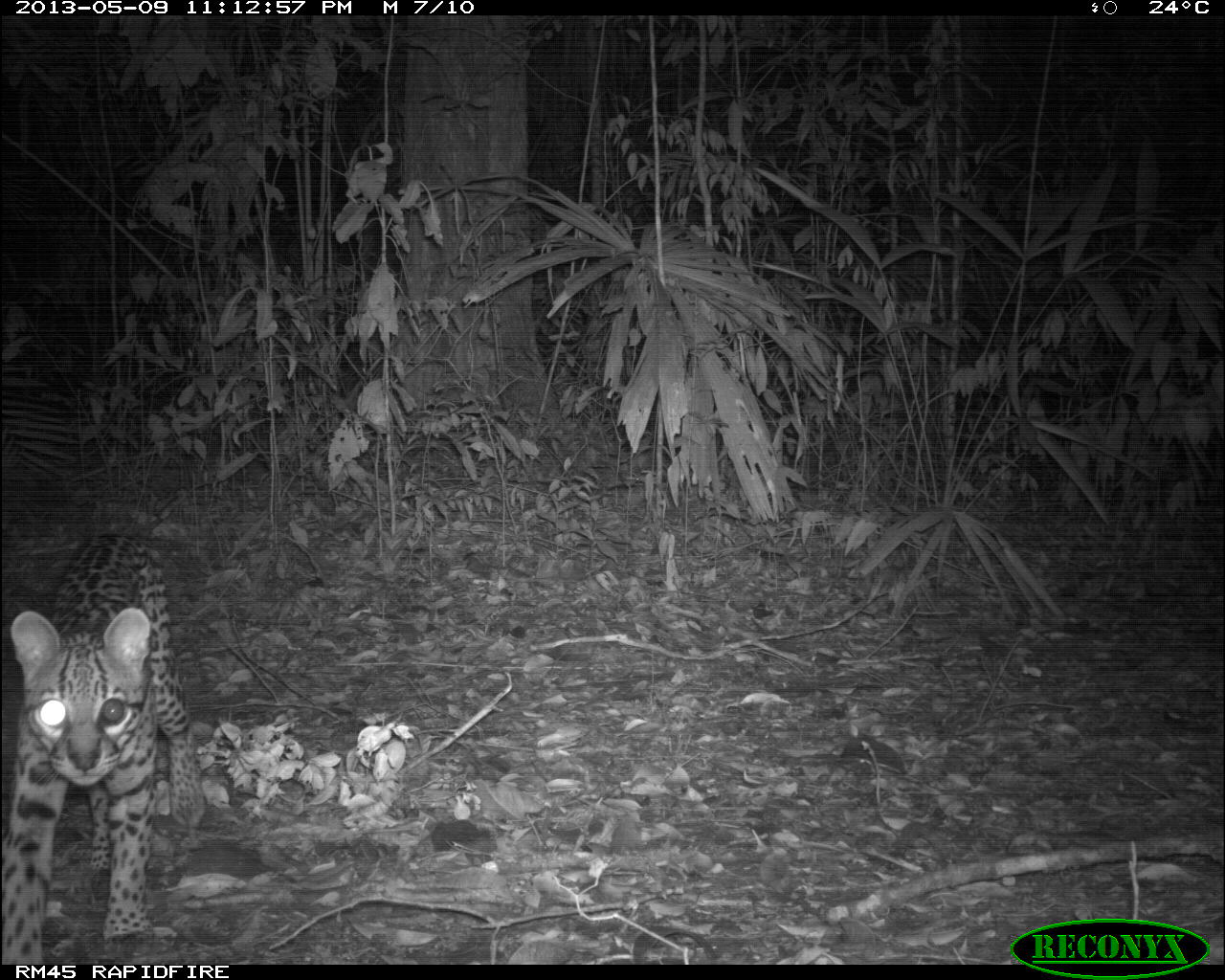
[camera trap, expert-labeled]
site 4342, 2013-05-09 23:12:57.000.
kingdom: Animalia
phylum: Chordata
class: Mammalia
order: Carnivora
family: Felidae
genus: Leopardus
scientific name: Leopardus pardalis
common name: ocelot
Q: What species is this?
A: Leopardus pardalis (ocelot).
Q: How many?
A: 1.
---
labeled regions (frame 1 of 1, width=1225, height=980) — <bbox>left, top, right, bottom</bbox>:
leopardus pardalis: <bbox>1, 526, 204, 964</bbox>